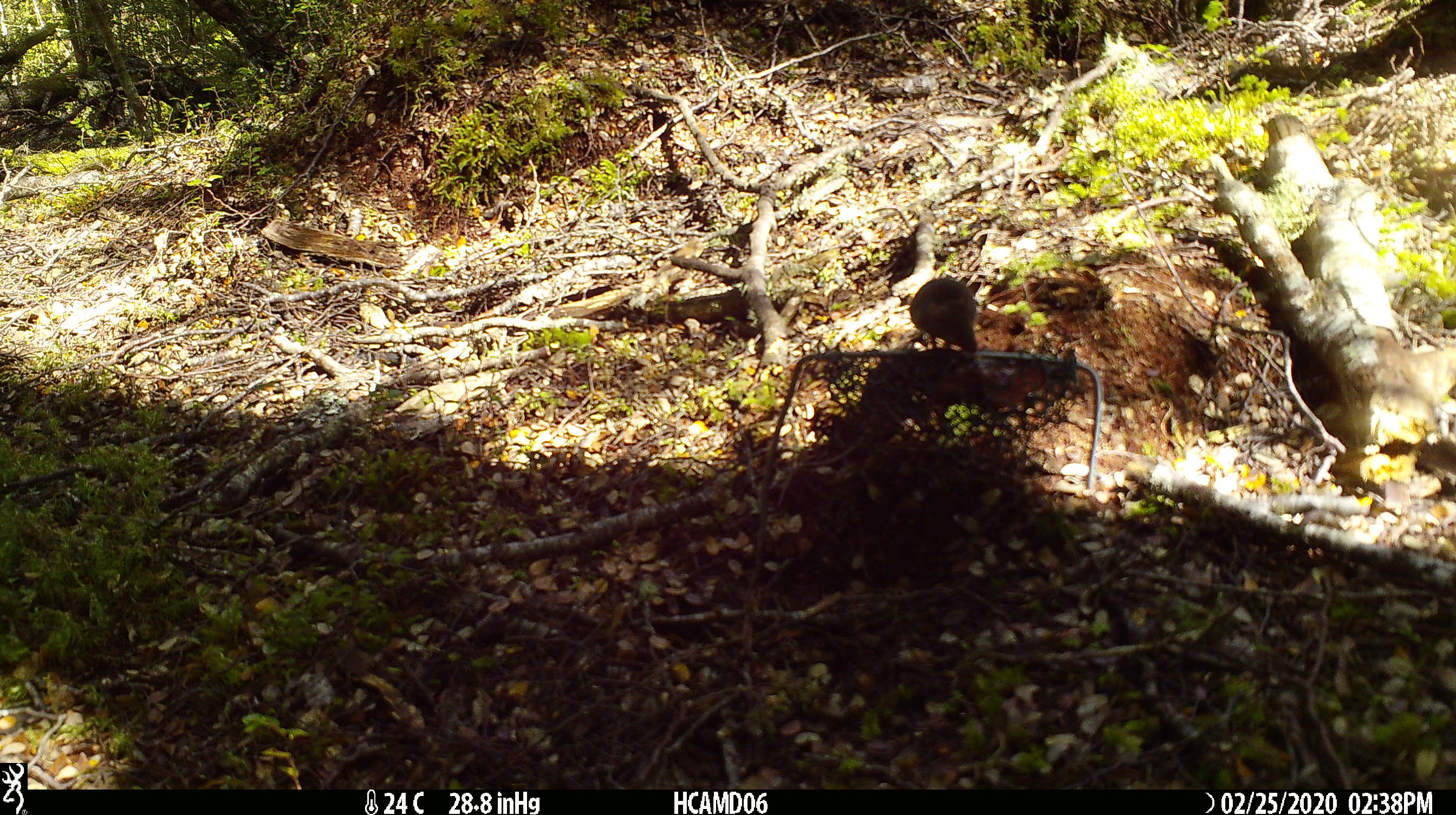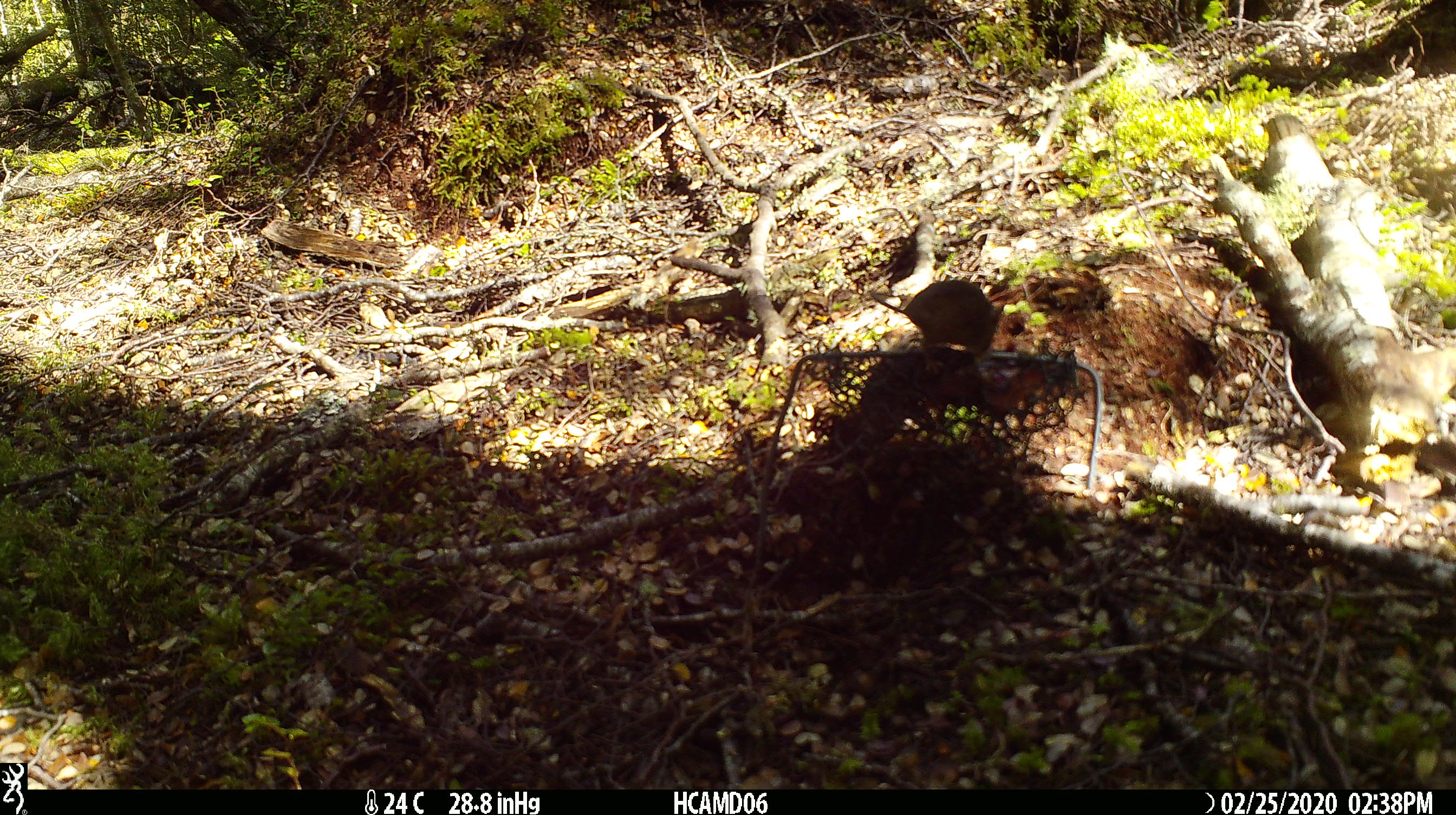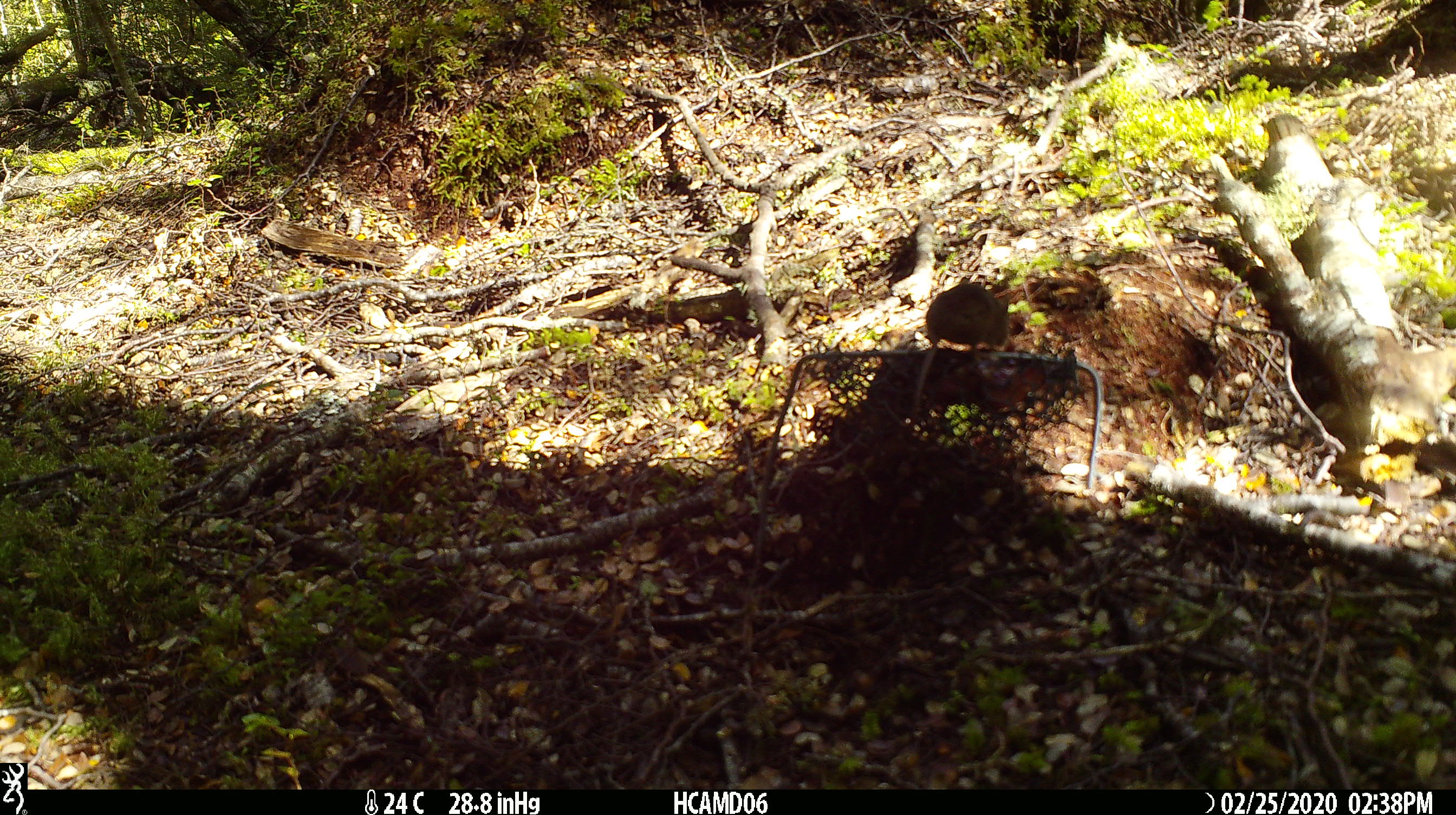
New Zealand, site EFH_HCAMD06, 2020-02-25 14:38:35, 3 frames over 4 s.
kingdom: Animalia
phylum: Chordata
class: Mammalia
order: Rodentia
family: Muridae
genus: Mus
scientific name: Mus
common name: mouse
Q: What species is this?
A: Mouse (Mus).